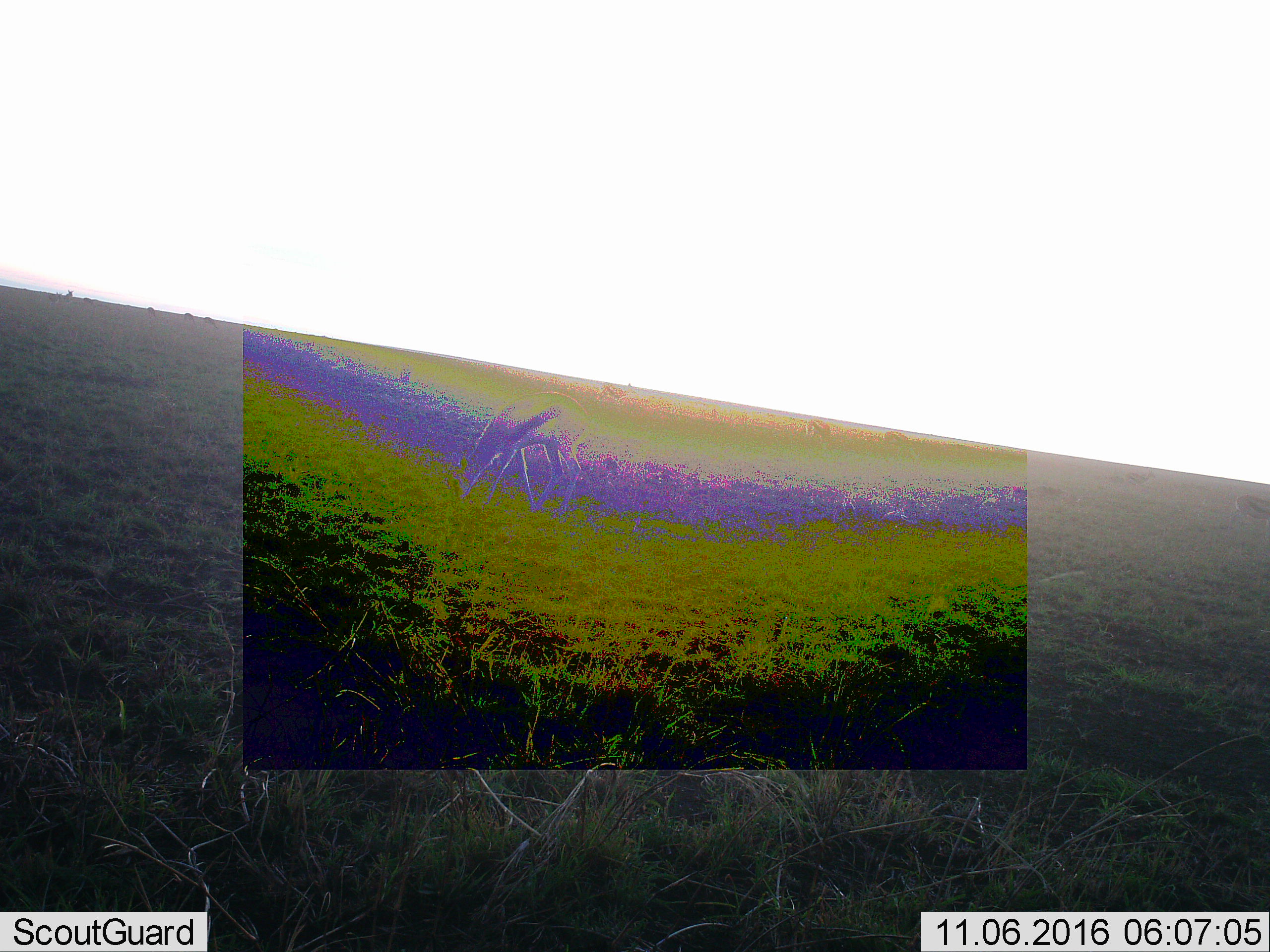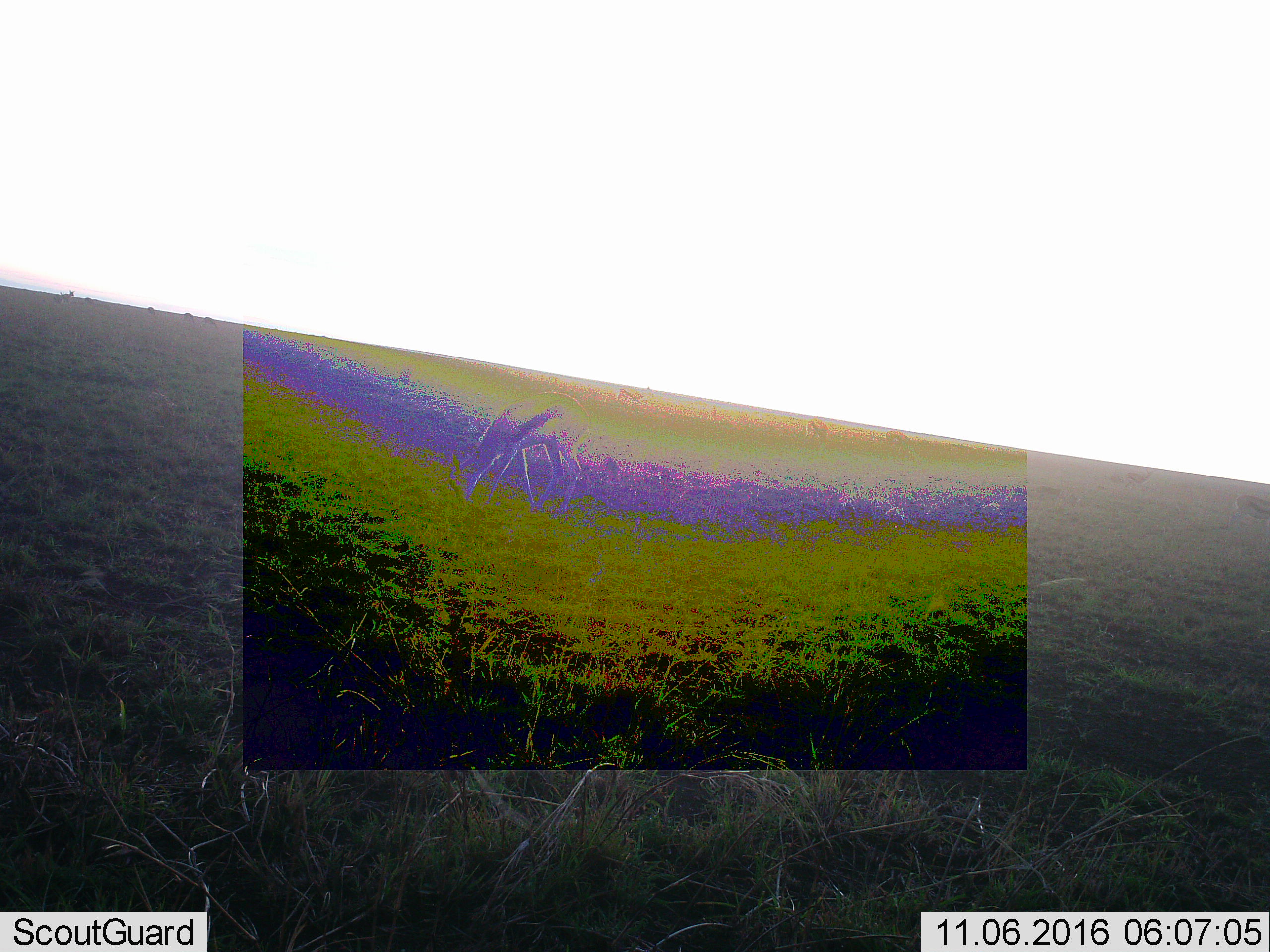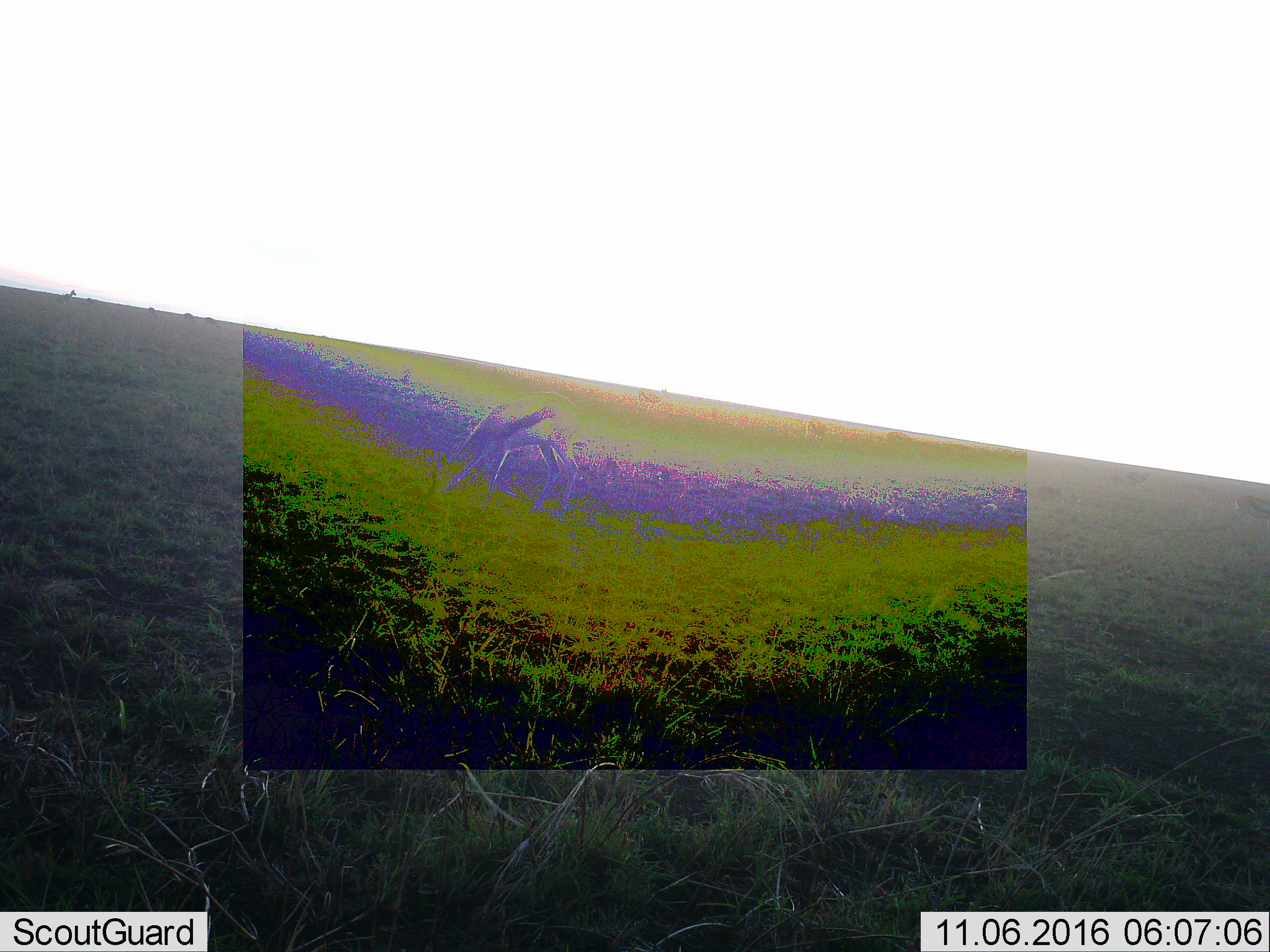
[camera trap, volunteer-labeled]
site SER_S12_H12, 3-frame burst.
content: unidentified animal